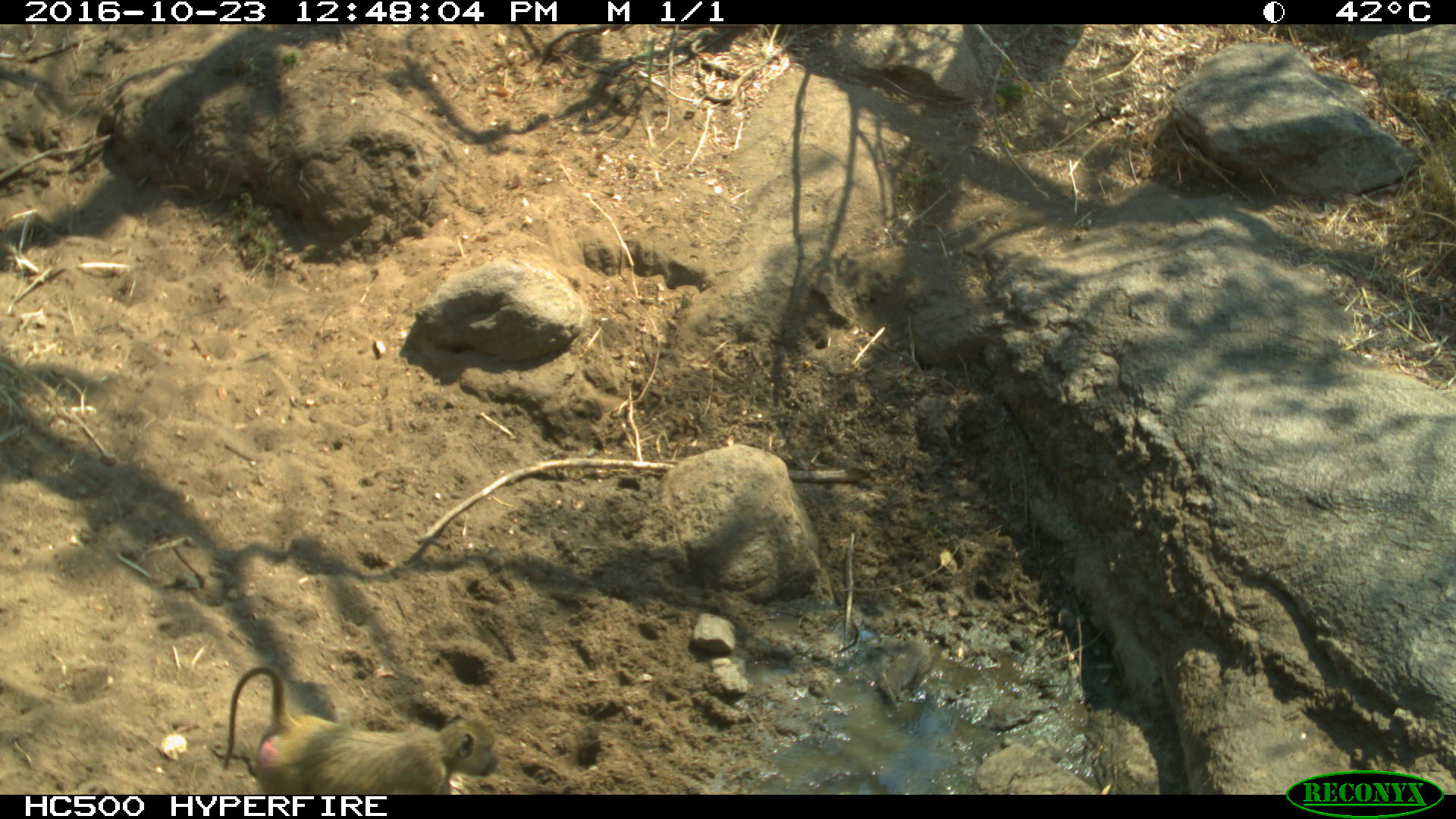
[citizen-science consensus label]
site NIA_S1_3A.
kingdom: Animalia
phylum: Chordata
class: Mammalia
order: Primates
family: Cercopithecidae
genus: Papio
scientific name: Papio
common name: baboon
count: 1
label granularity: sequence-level